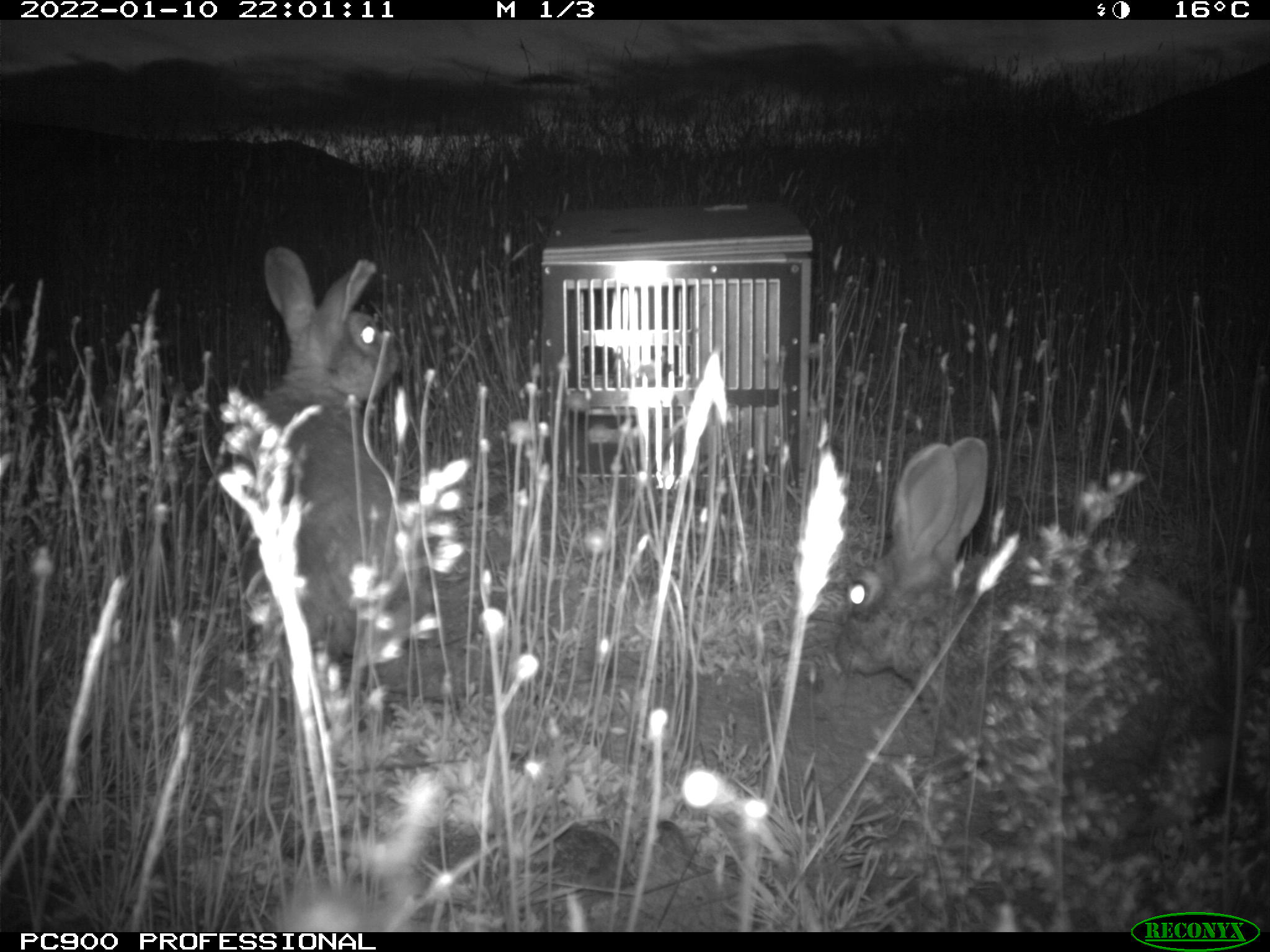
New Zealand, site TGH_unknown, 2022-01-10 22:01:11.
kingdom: Animalia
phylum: Chordata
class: Mammalia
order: Lagomorpha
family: Leporidae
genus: Oryctolagus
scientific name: Oryctolagus cuniculus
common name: european rabbit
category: rabbit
Rabbit (european rabbit) (Oryctolagus cuniculus).